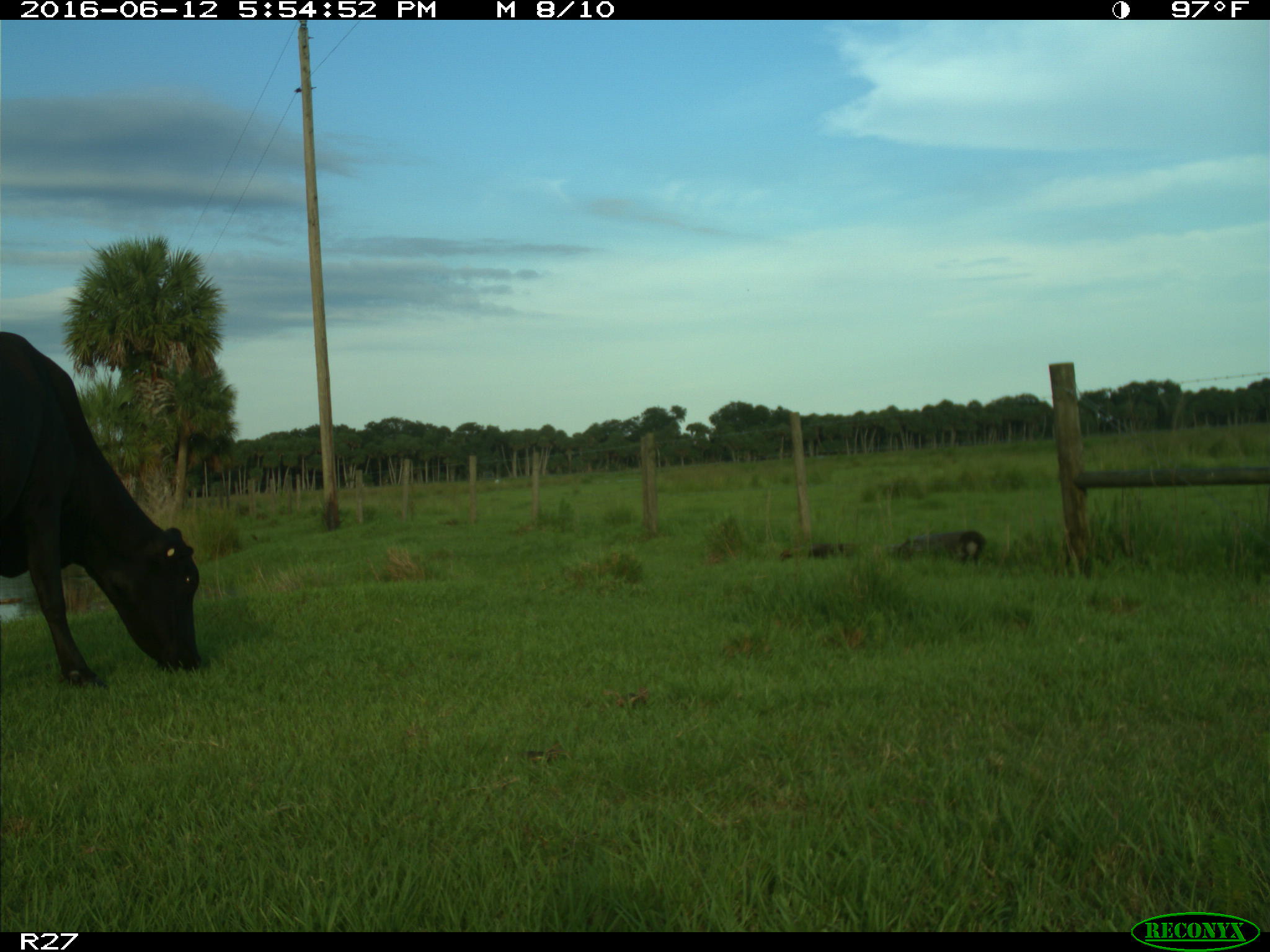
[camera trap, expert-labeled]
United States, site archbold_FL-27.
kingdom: Animalia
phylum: Chordata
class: Mammalia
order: Artiodactyla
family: Bovidae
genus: Bos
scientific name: Bos taurus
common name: domestic cow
Bos taurus (domestic cow).